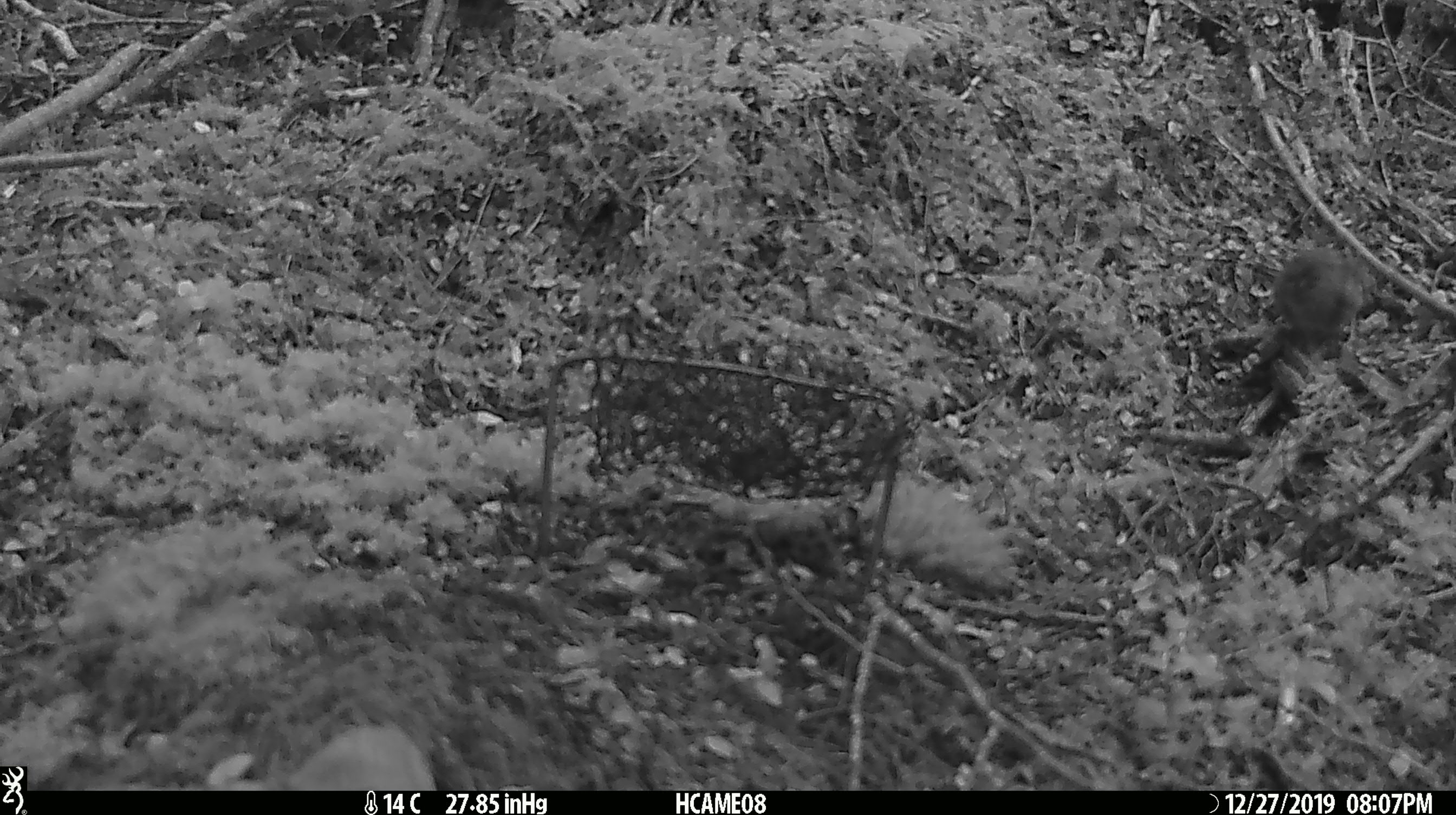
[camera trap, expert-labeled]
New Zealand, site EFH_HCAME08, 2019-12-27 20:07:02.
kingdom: Animalia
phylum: Chordata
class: Mammalia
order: Rodentia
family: Muridae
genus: Mus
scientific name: Mus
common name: mouse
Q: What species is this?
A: Mouse (Mus).